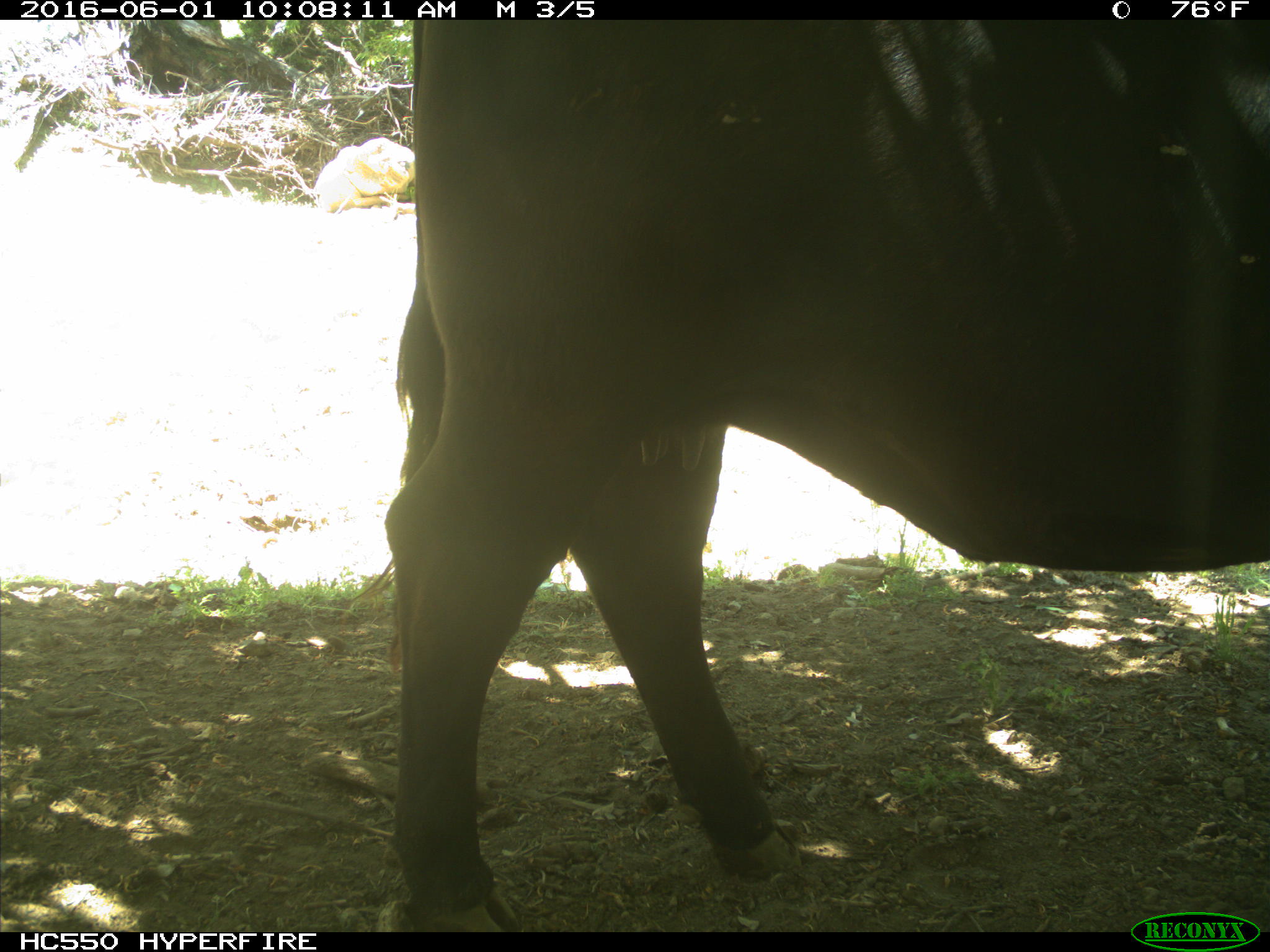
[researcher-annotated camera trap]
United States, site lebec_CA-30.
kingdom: Animalia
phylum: Chordata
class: Mammalia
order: Artiodactyla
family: Bovidae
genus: Bos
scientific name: Bos taurus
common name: domestic cow